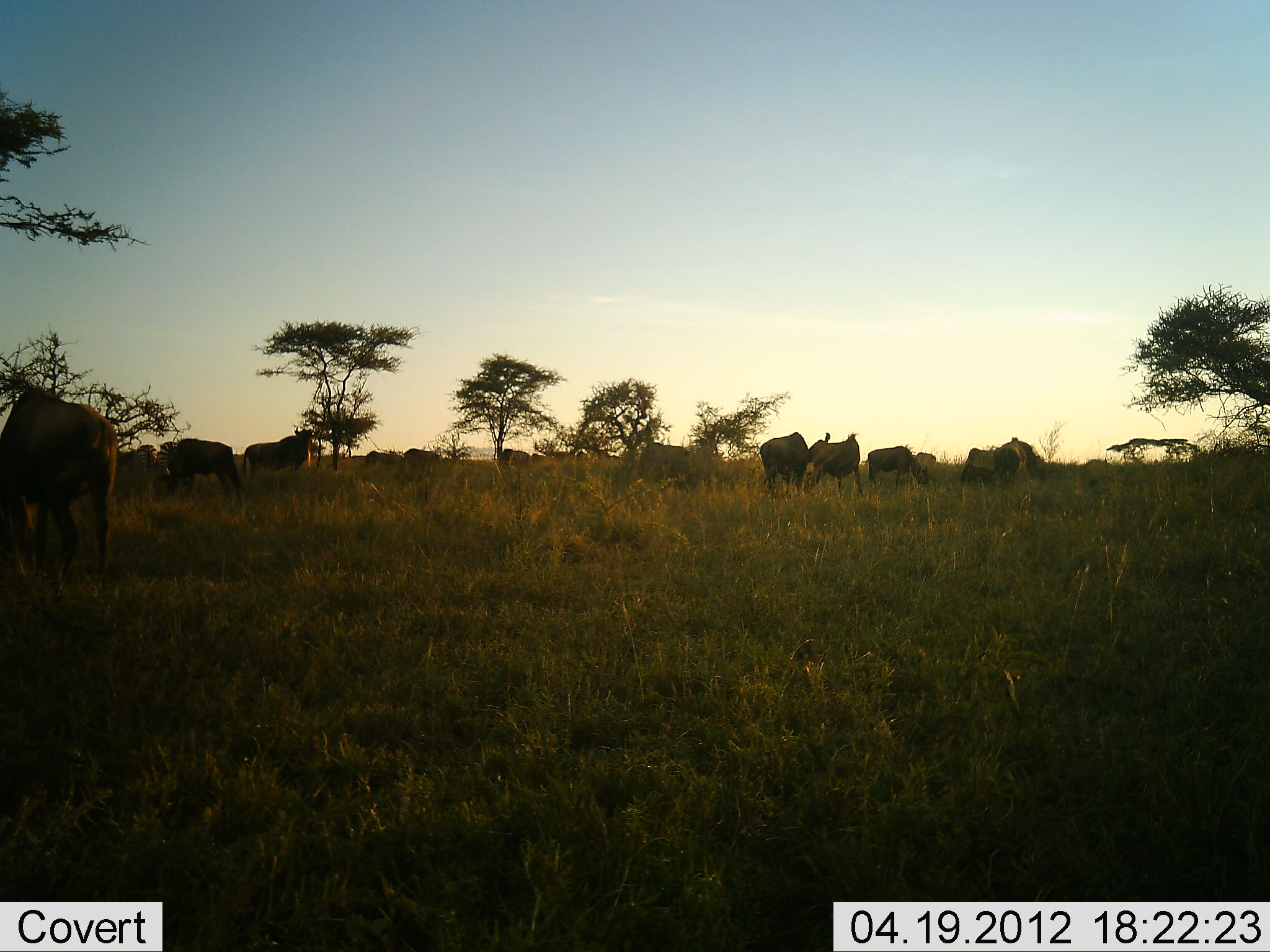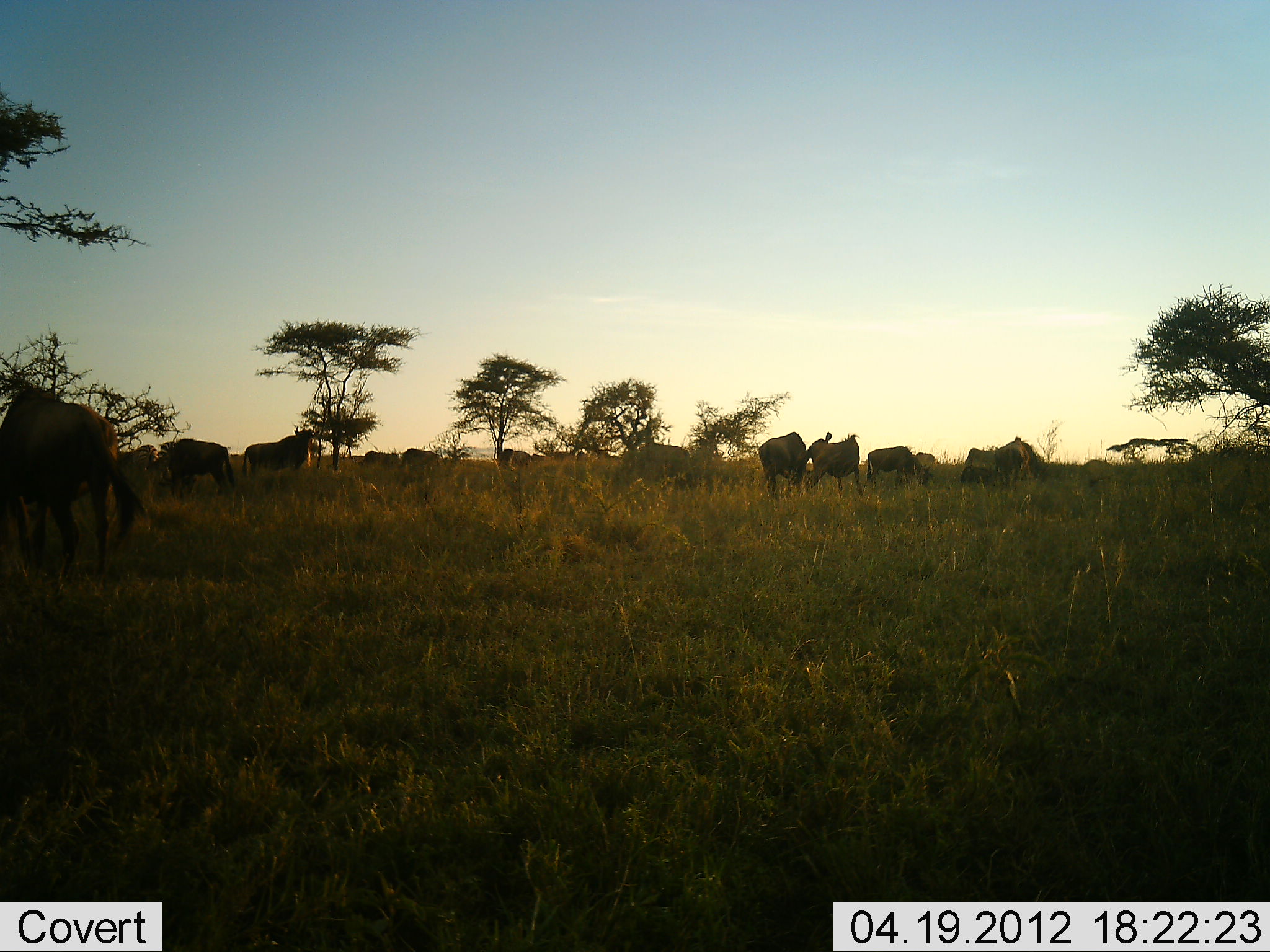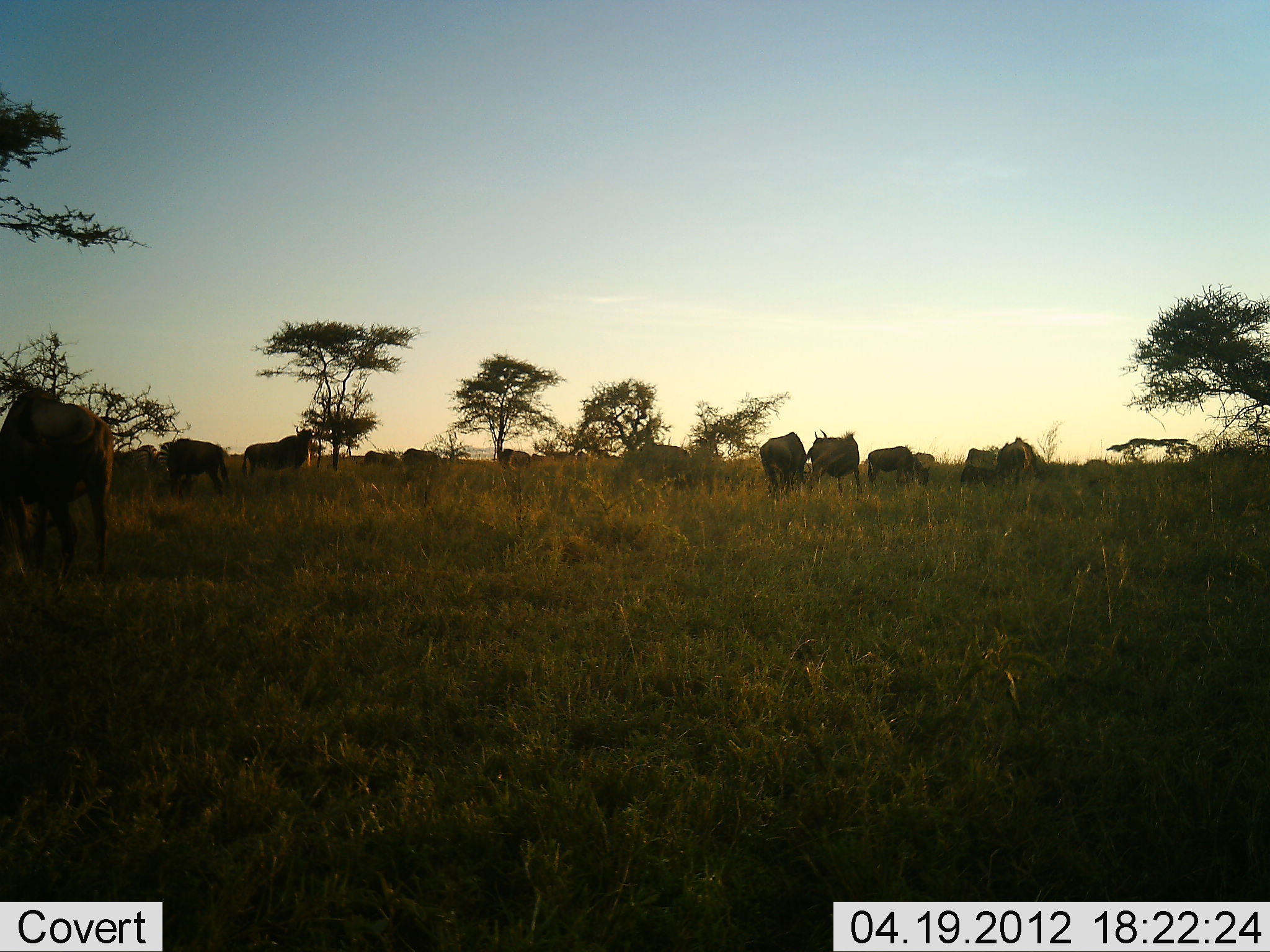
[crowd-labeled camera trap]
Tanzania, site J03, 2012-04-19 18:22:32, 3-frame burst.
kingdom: Animalia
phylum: Chordata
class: Mammalia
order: Artiodactyla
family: Bovidae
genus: Connochaetes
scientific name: Connochaetes taurinus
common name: blue wildebeest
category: wildebeest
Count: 11-50.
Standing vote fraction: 53%.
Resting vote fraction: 7%.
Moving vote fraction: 7%.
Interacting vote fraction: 33%.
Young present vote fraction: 0%.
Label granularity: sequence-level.